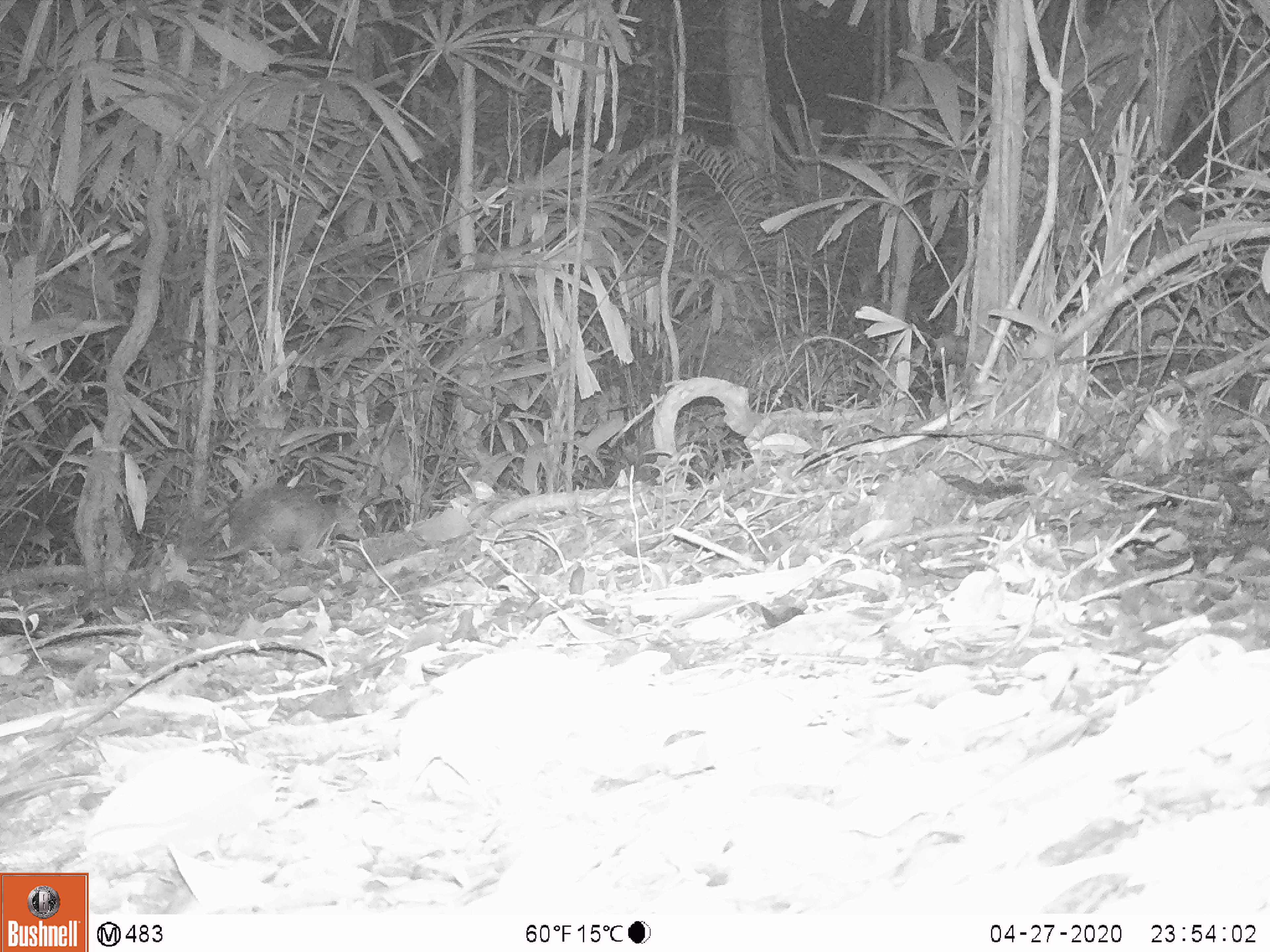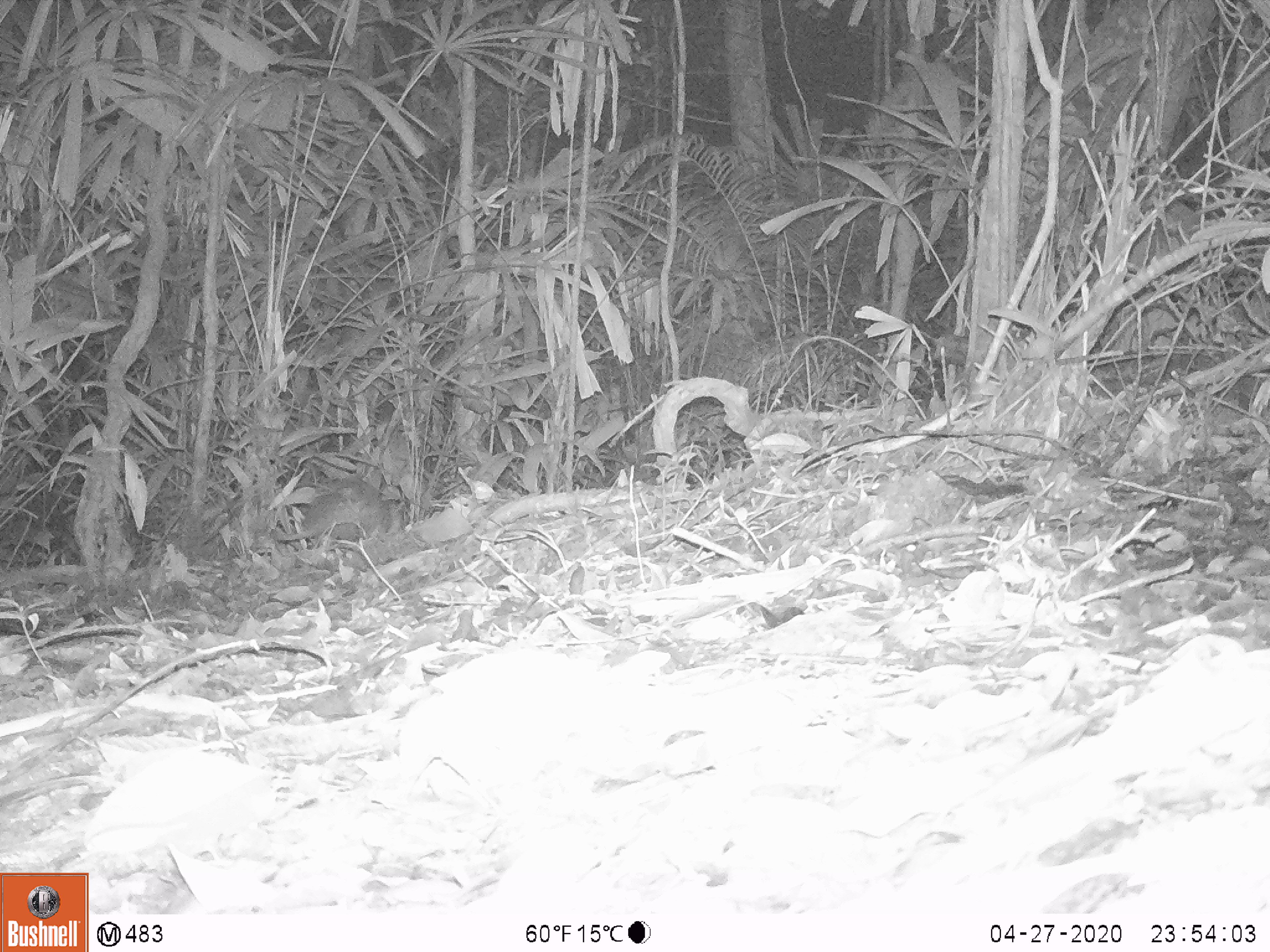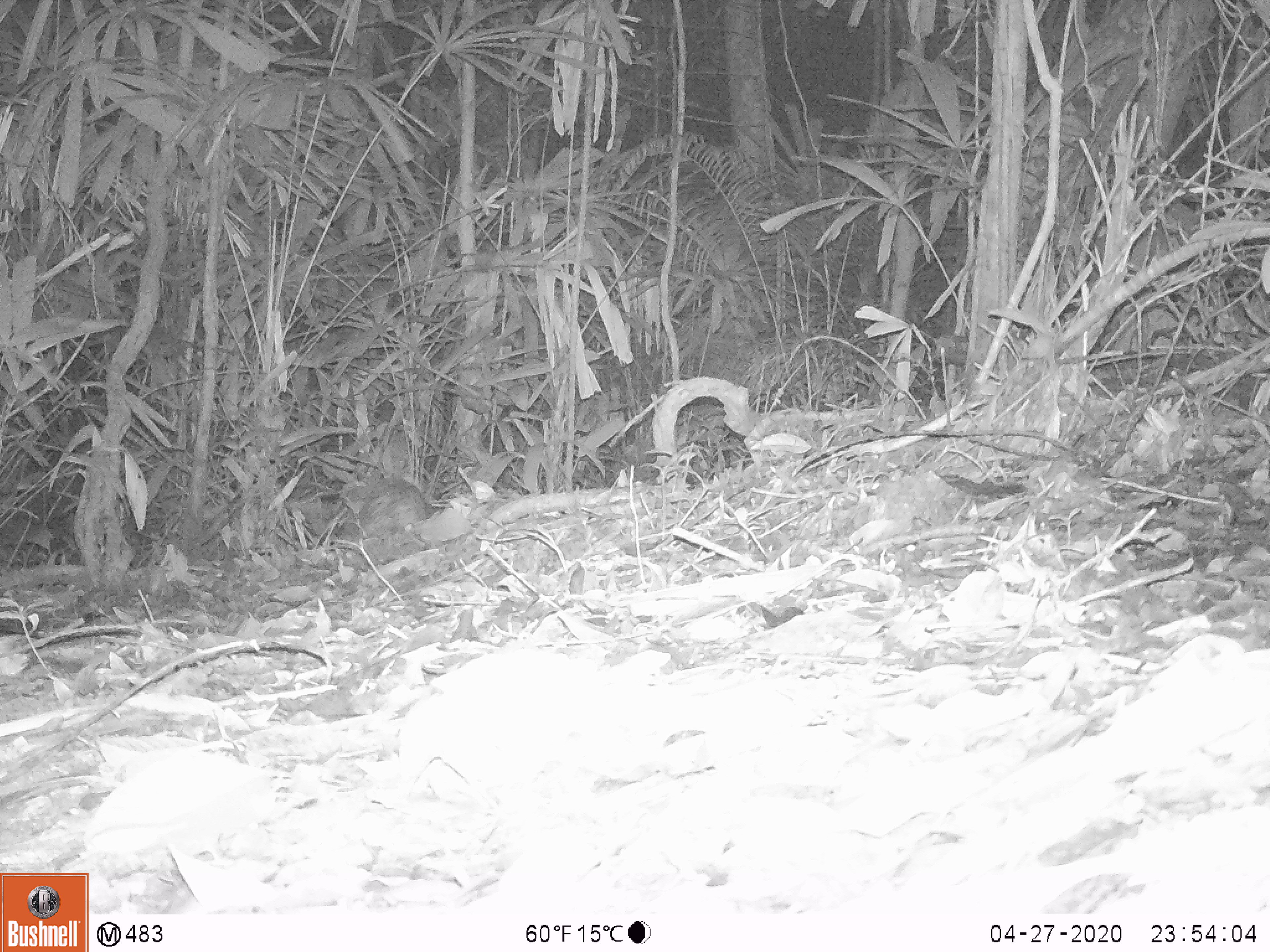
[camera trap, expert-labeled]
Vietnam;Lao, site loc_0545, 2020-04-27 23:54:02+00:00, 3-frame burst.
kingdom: Animalia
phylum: Chordata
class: Mammalia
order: Rodentia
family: Hystricidae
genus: Atherurus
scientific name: Atherurus macrourus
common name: asiatic brush-tailed porcupine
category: asiatic brush tailed porcupine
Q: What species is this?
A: Asiatic brush tailed porcupine (asiatic brush-tailed porcupine) (Atherurus macrourus).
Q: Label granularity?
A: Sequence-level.